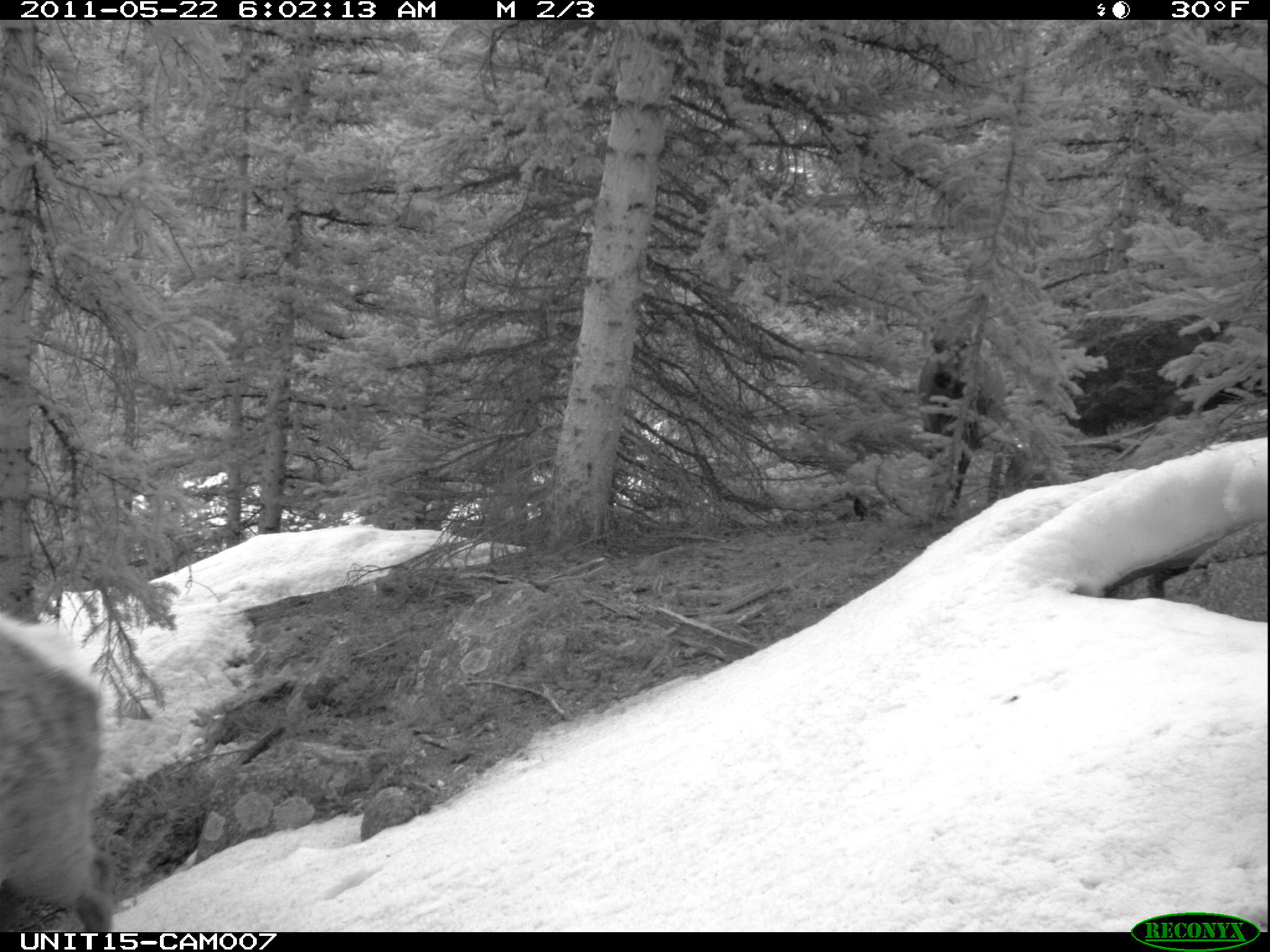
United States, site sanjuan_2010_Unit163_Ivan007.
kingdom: Animalia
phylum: Chordata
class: Mammalia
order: Artiodactyla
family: Cervidae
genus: Cervus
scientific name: Cervus elaphus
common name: red deer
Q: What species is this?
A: Cervus elaphus (red deer).